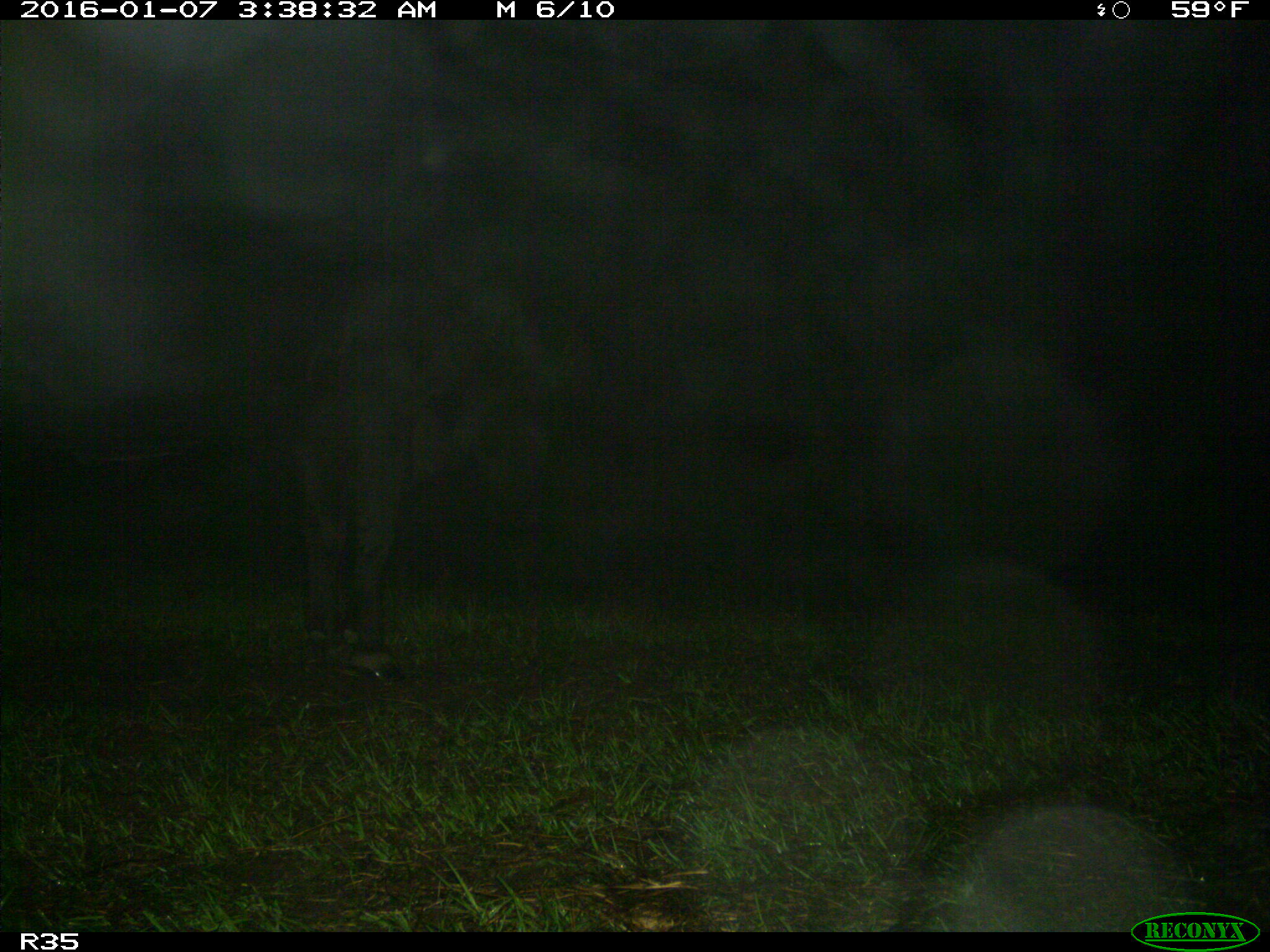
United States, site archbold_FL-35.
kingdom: Animalia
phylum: Chordata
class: Mammalia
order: Artiodactyla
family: Bovidae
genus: Bos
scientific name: Bos taurus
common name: domestic cow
Bos taurus (domestic cow).